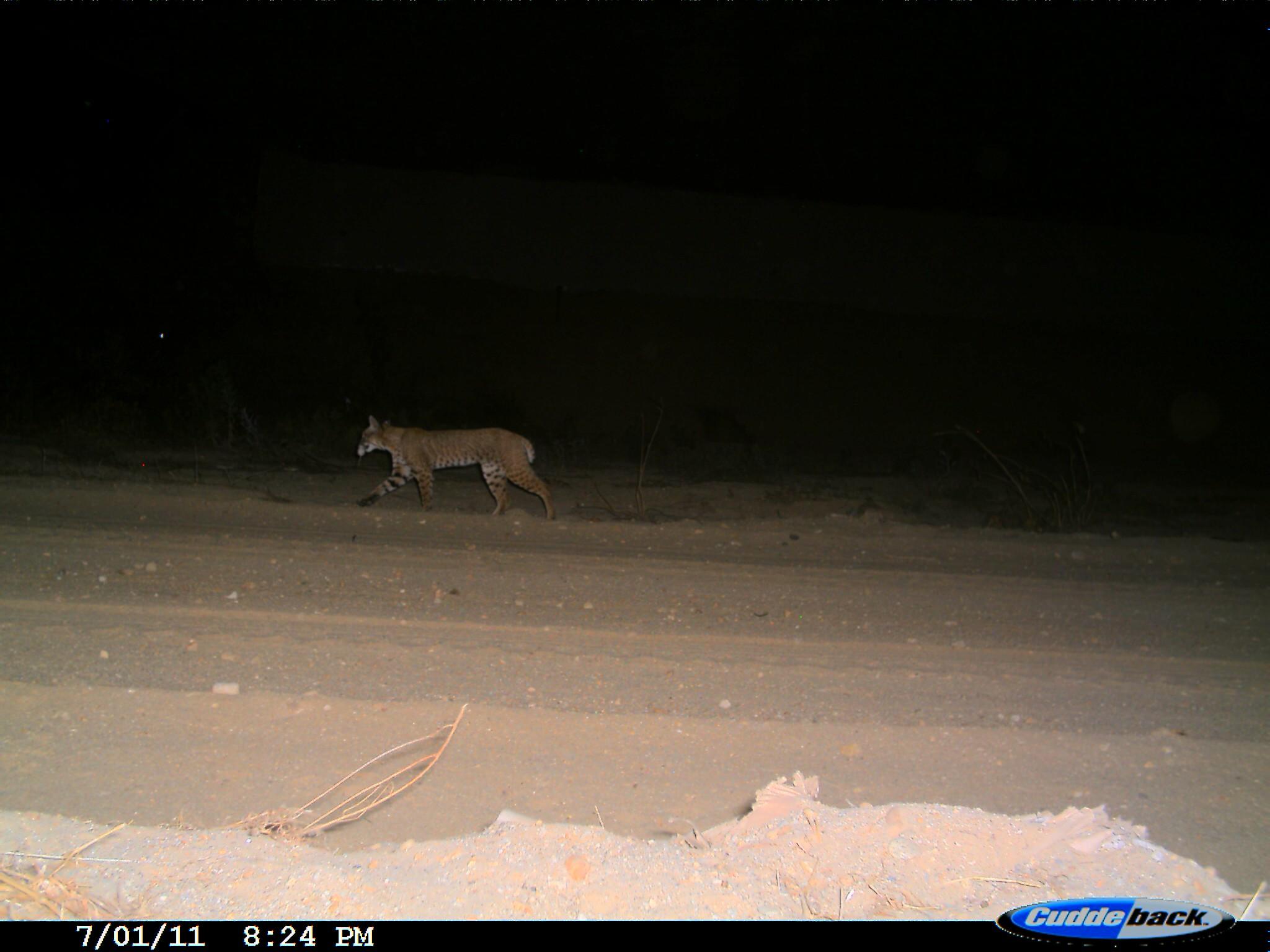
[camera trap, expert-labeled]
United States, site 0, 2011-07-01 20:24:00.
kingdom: Animalia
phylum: Chordata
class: Mammalia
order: Carnivora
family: Felidae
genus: Lynx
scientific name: Lynx rufus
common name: bobcat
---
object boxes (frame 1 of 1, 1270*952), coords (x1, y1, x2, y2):
bobcat: (343, 408, 581, 541)